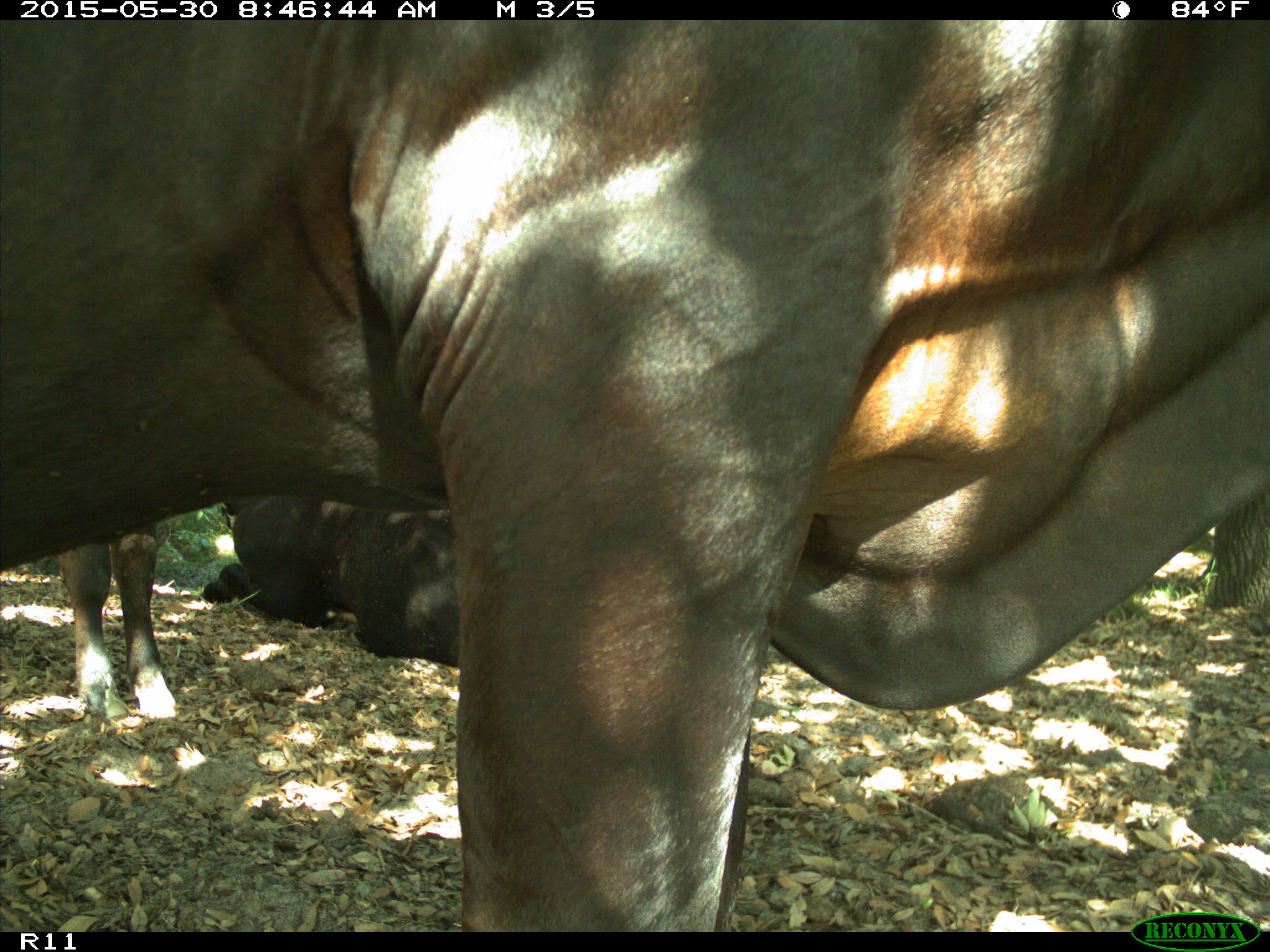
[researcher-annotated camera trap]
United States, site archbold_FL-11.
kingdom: Animalia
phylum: Chordata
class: Mammalia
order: Artiodactyla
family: Bovidae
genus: Bos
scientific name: Bos taurus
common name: domestic cow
Bos taurus (domestic cow).